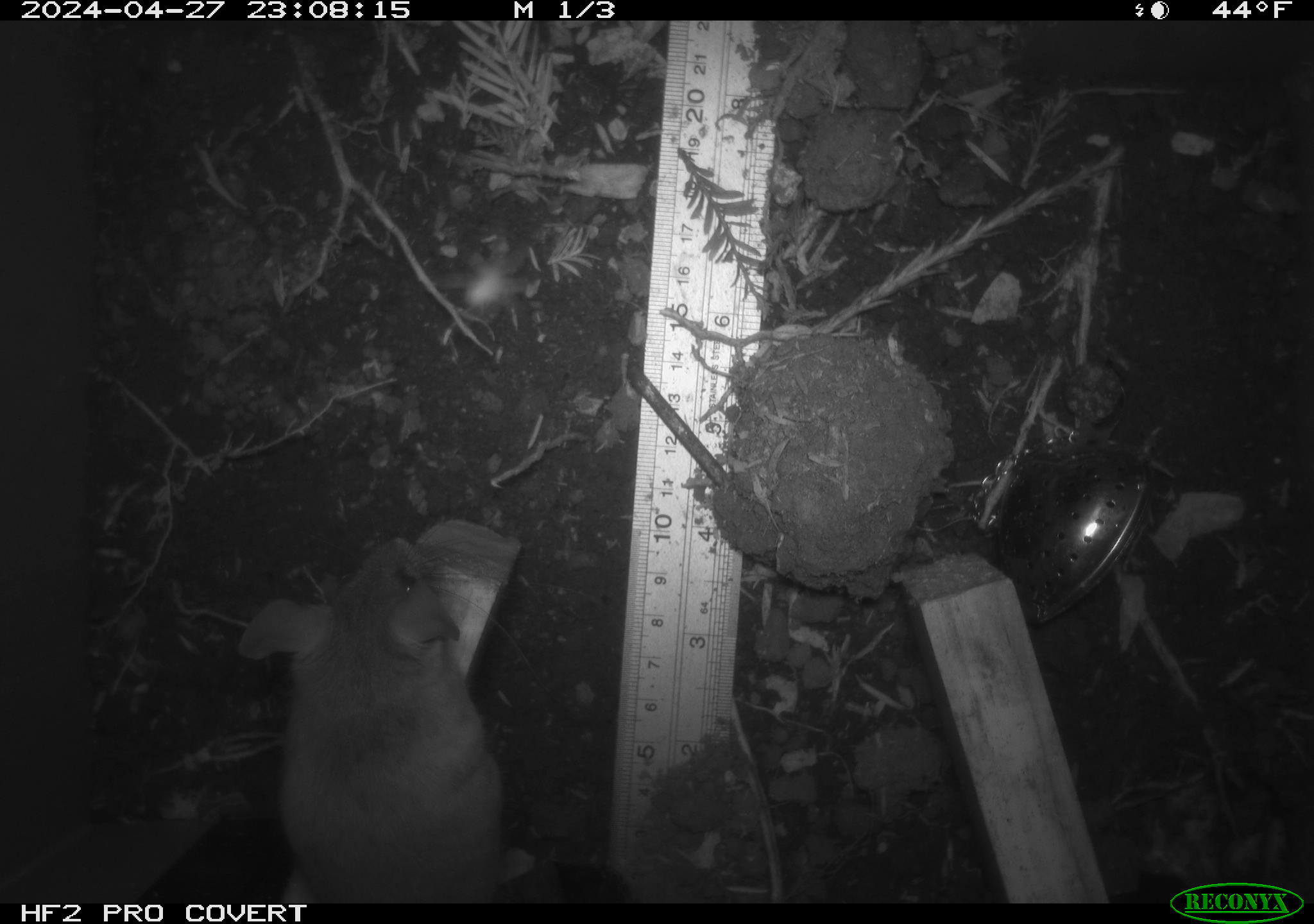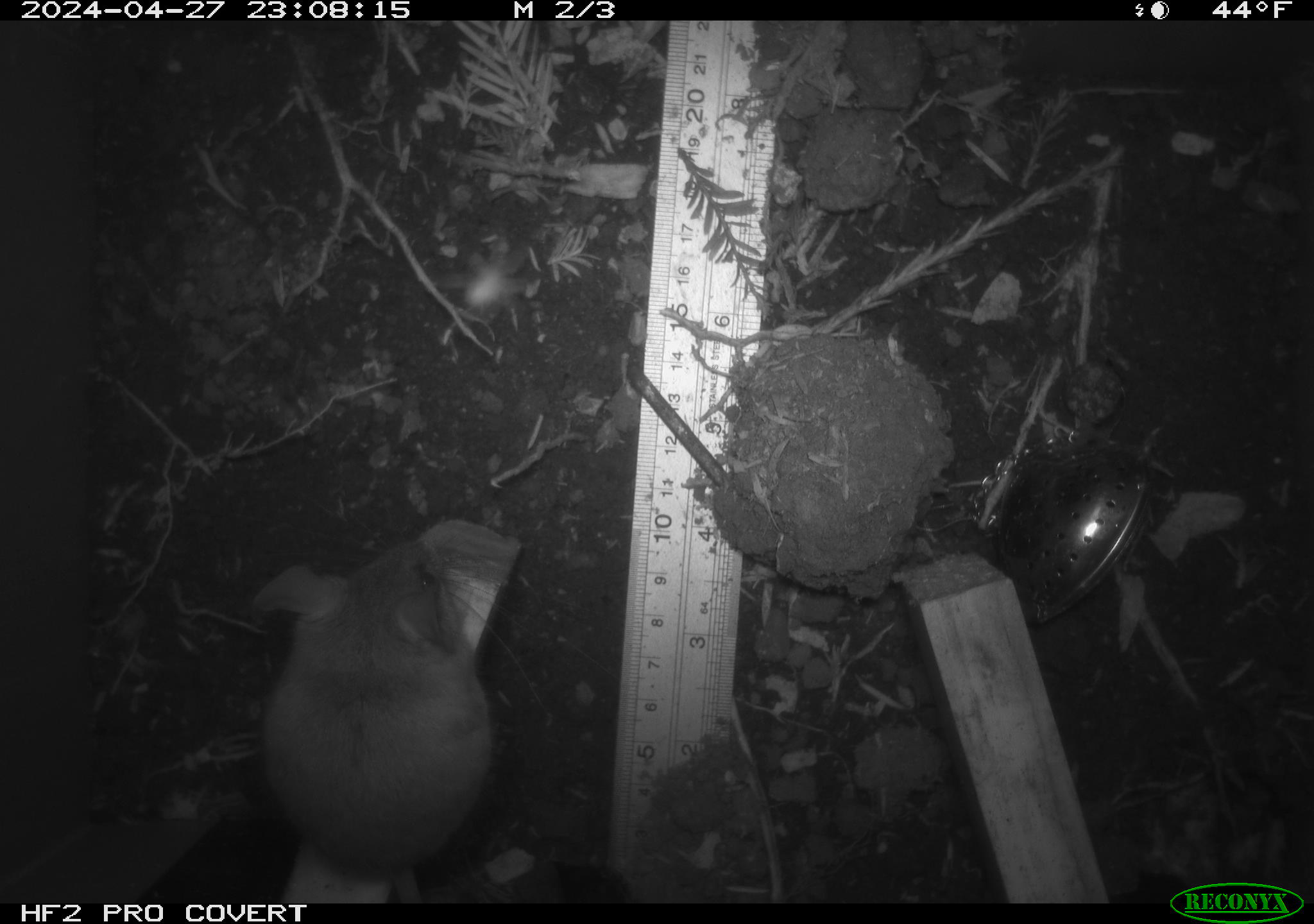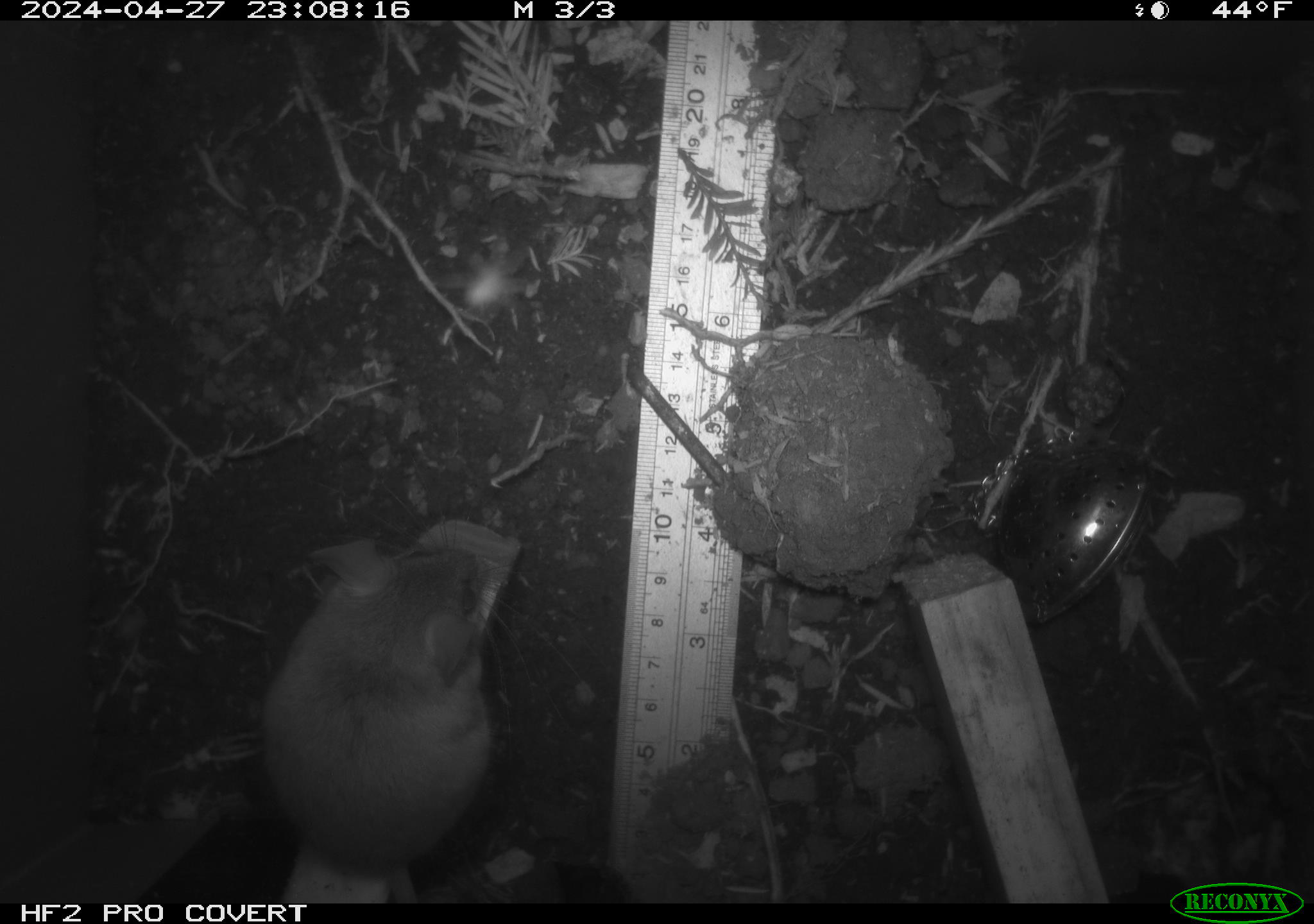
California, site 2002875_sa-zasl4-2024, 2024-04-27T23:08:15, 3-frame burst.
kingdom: Animalia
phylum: Chordata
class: Mammalia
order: Rodentia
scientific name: Rodentia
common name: rodent